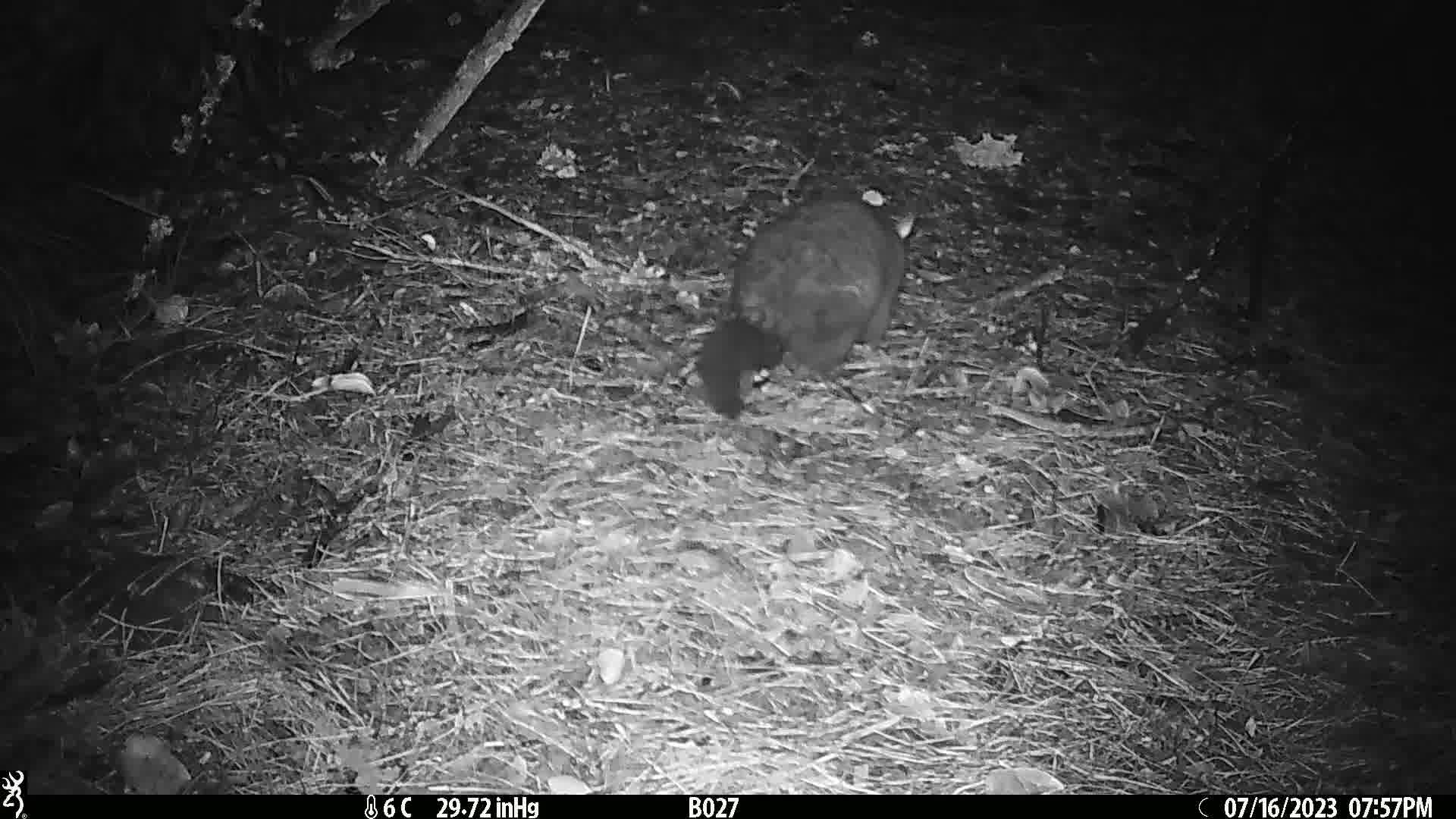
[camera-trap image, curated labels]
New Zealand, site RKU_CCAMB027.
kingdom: Animalia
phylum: Chordata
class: Mammalia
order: Diprotodontia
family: Phalangeridae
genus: Trichosurus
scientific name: Trichosurus vulpecula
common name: common brushtail possum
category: possum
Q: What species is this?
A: Possum (common brushtail possum) (Trichosurus vulpecula).